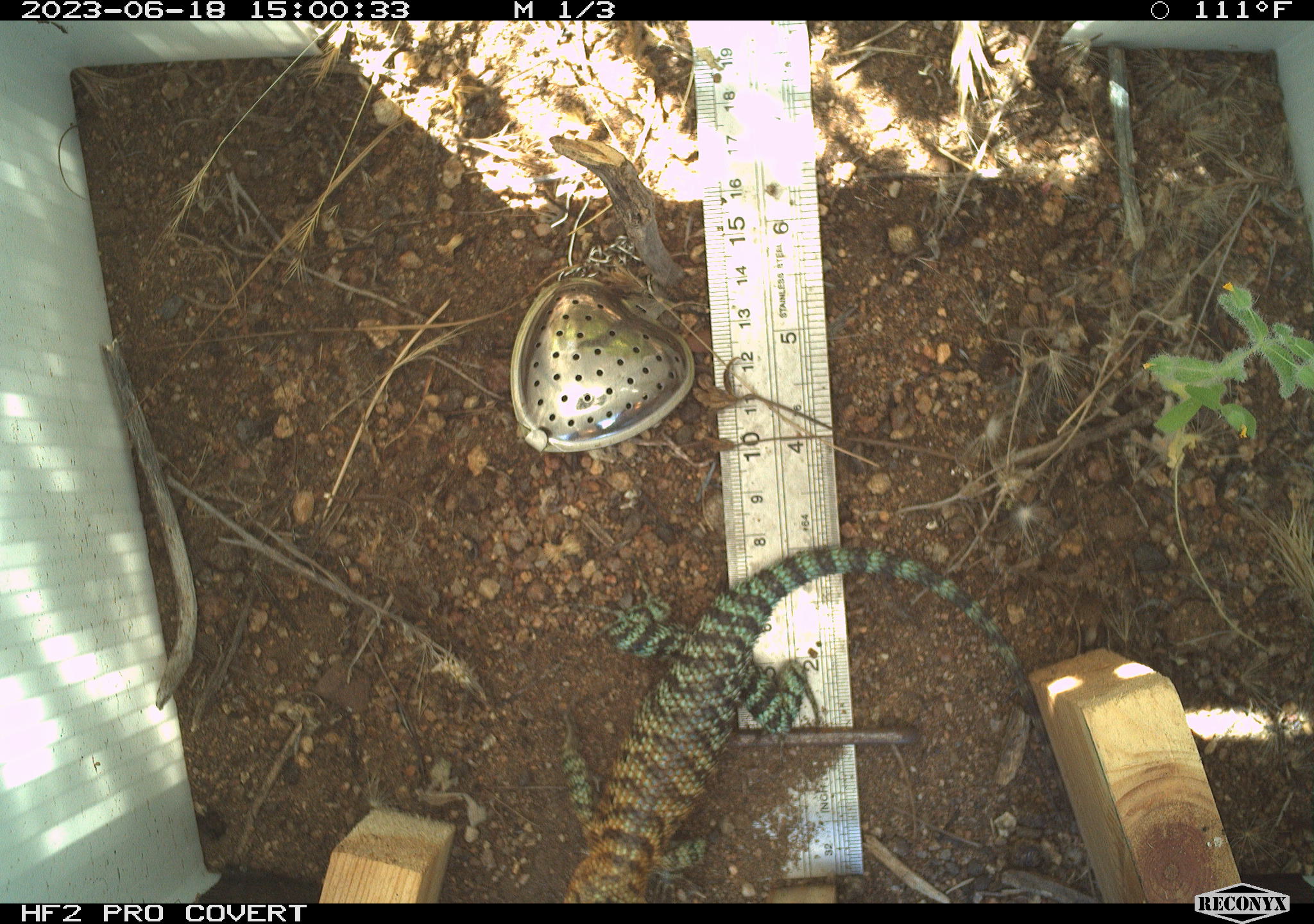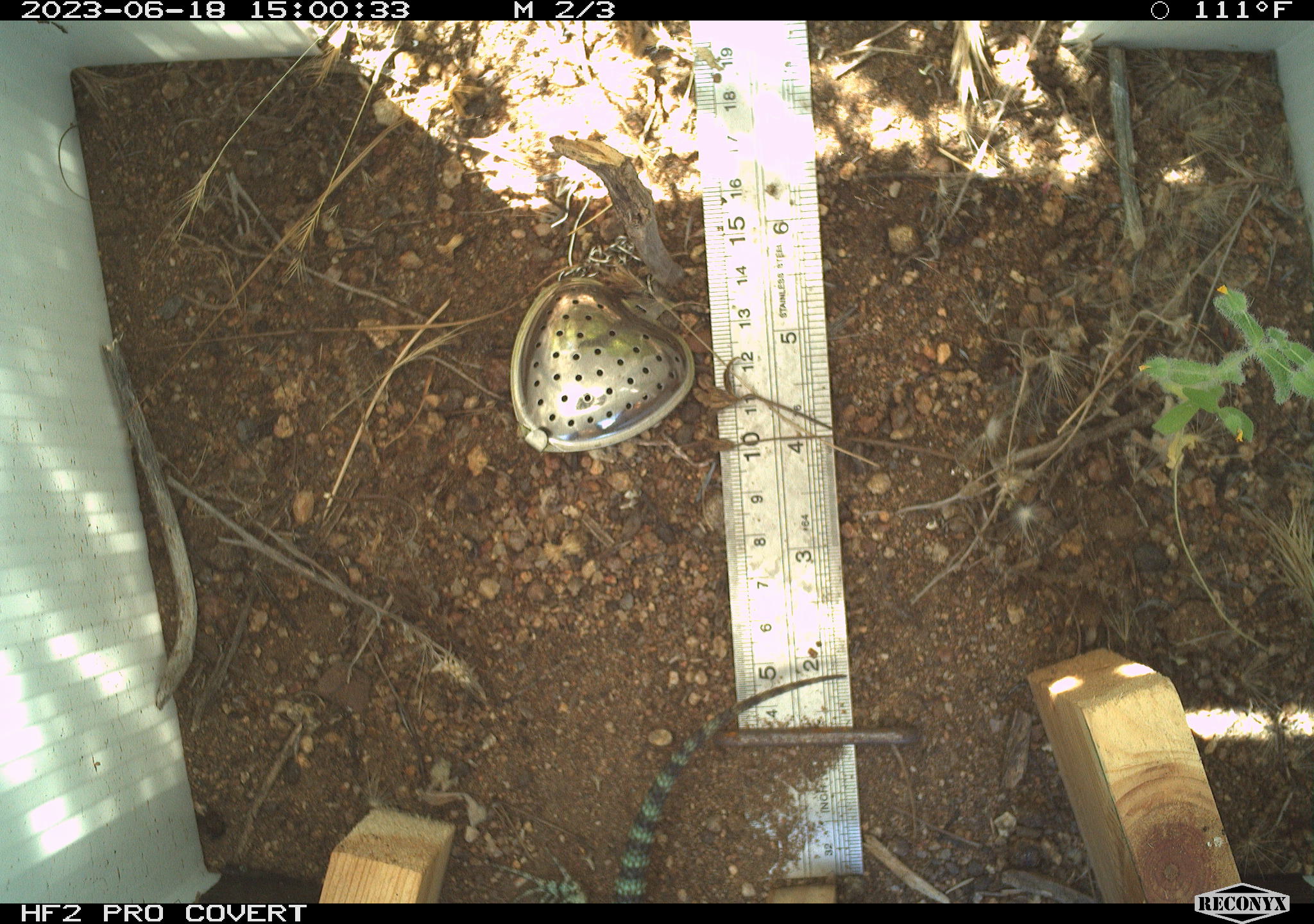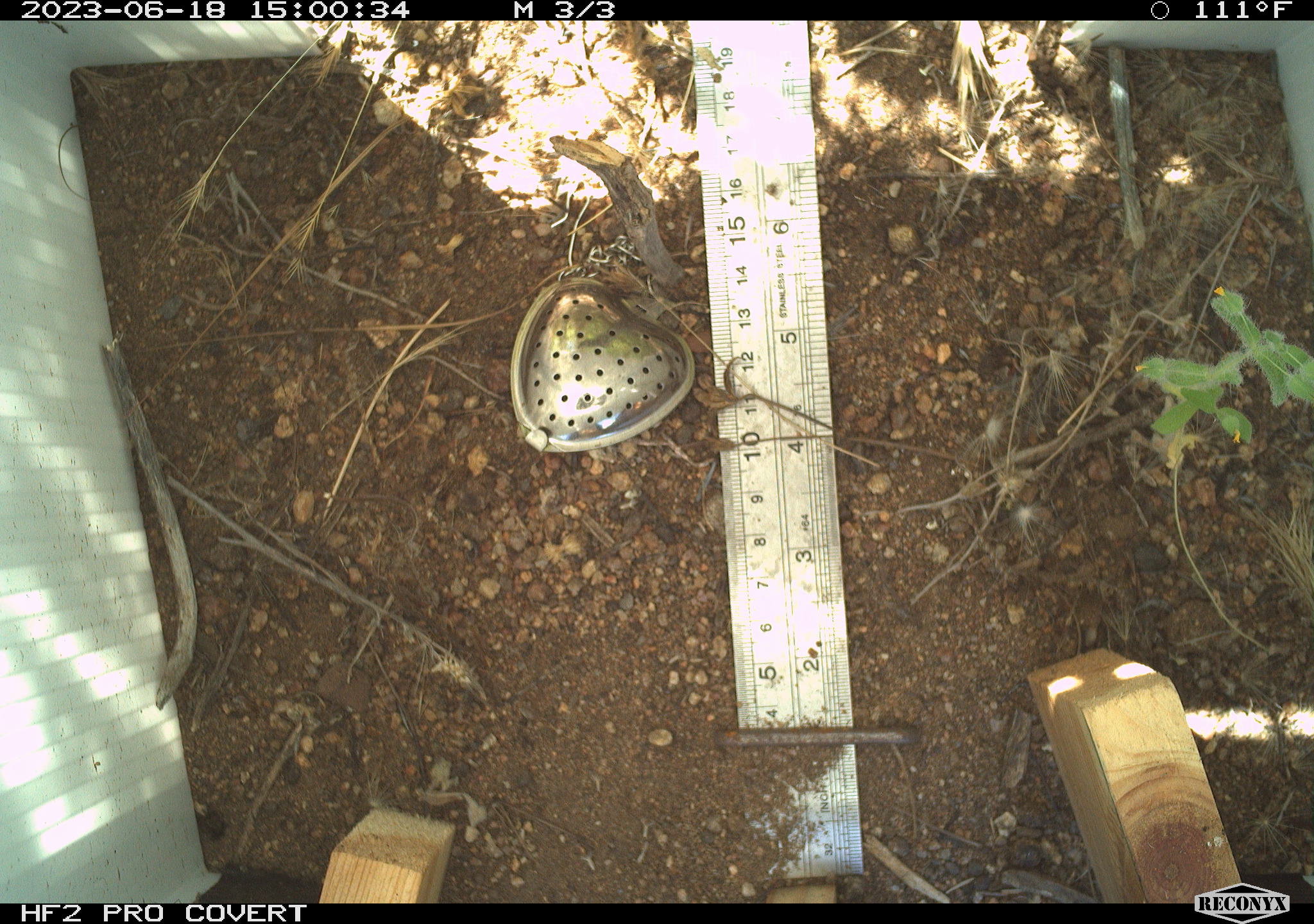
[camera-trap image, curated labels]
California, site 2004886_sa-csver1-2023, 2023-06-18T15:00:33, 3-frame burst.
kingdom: Animalia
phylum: Chordata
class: Reptilia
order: Squamata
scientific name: Squamata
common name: lizards and snakes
Lizards and snakes (Squamata).